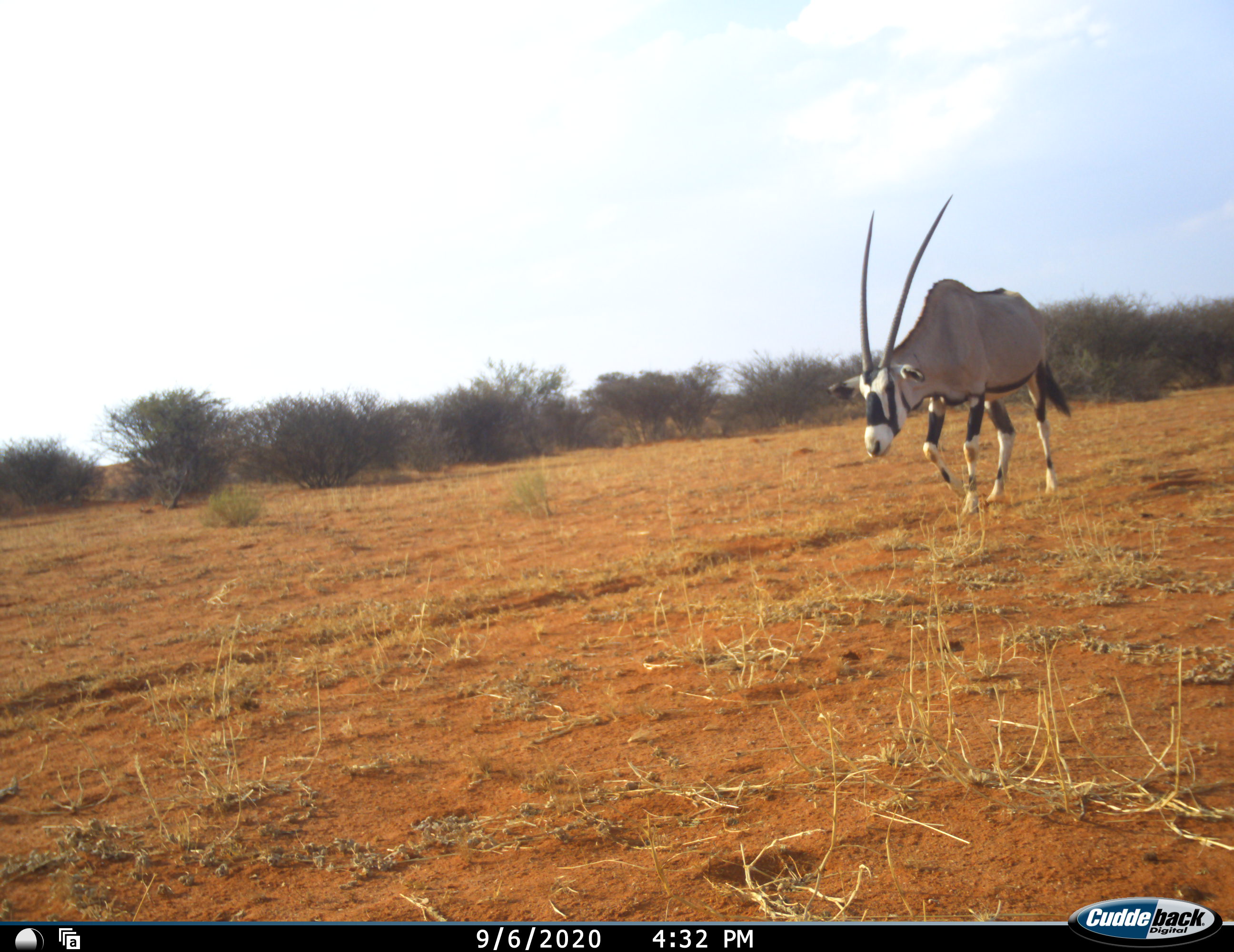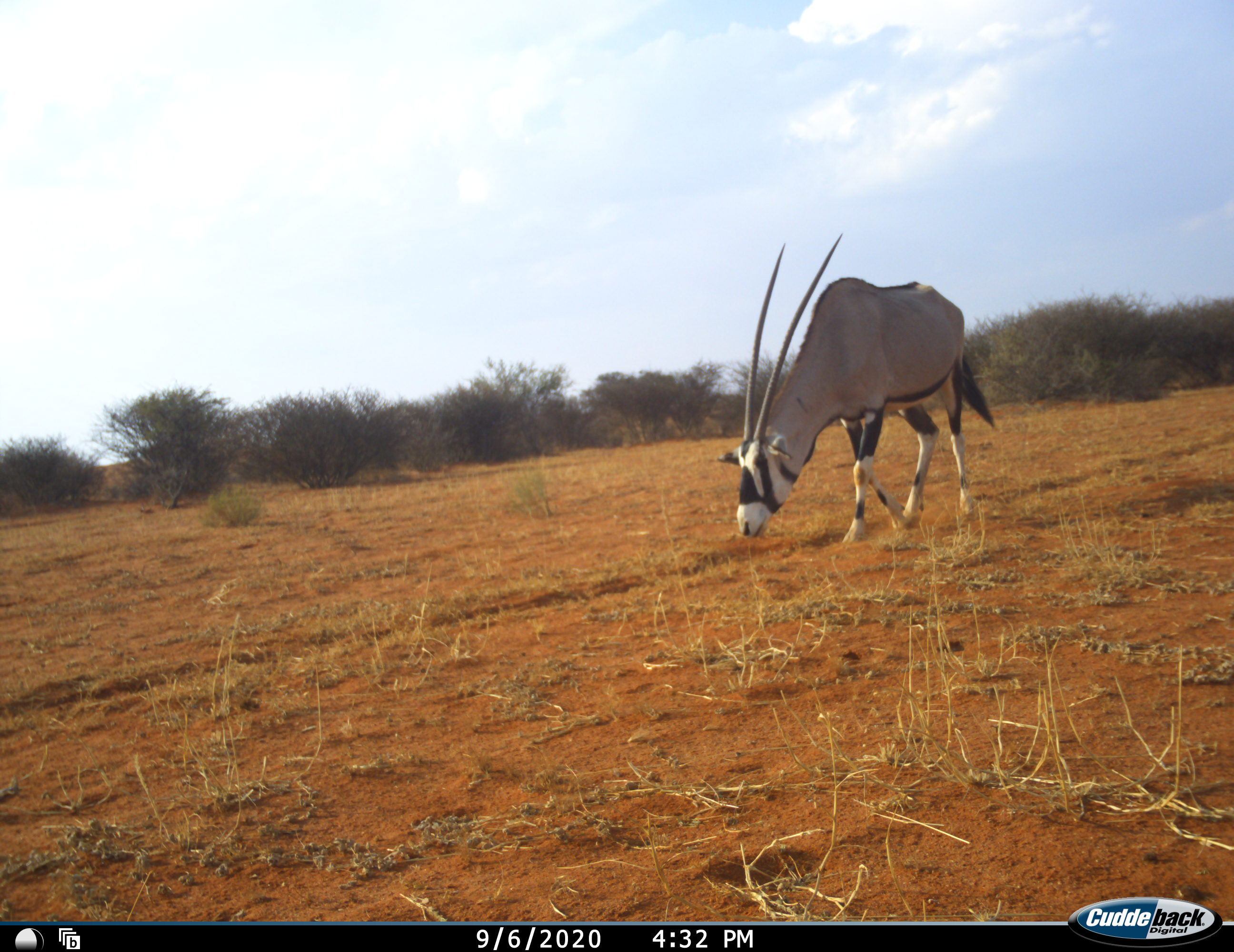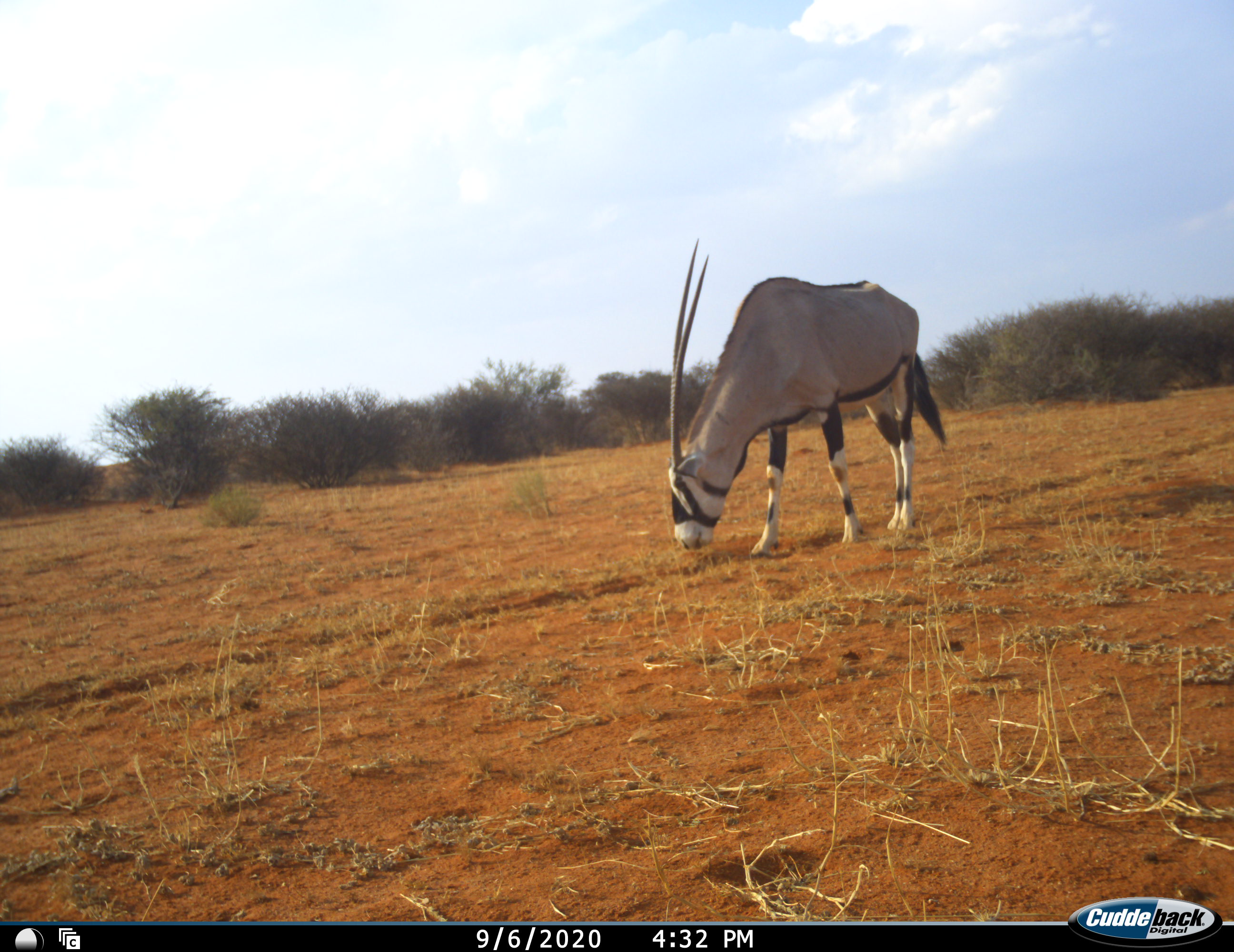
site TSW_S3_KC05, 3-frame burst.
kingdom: Animalia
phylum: Chordata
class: Mammalia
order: Artiodactyla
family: Bovidae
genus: Oryx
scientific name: Oryx gazella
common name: gemsbok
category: oryx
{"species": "oryx (gemsbok) (Oryx gazella)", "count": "1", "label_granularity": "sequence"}